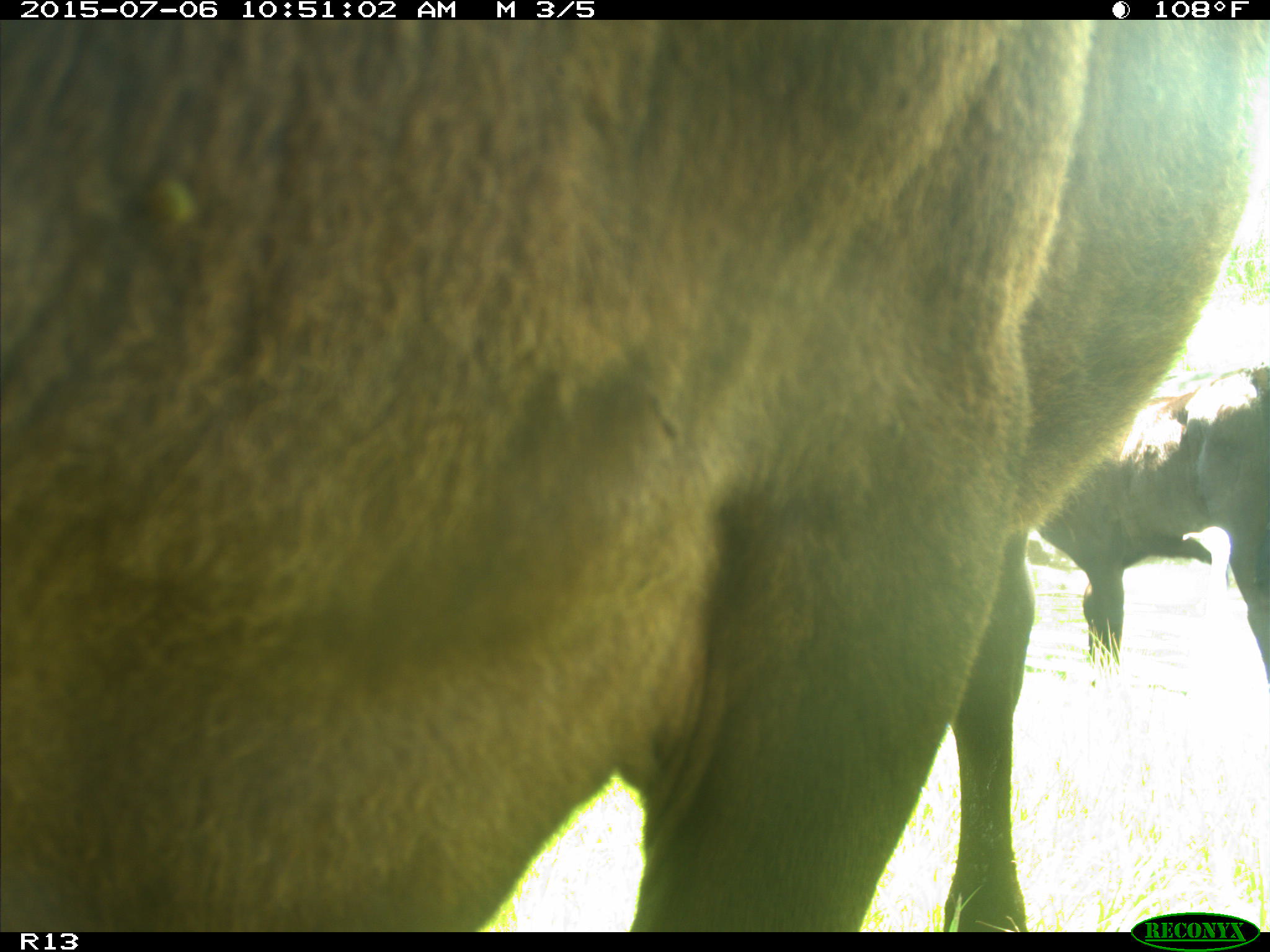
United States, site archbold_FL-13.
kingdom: Animalia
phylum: Chordata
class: Mammalia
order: Artiodactyla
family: Bovidae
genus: Bos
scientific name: Bos taurus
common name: domestic cow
Bos taurus (domestic cow).